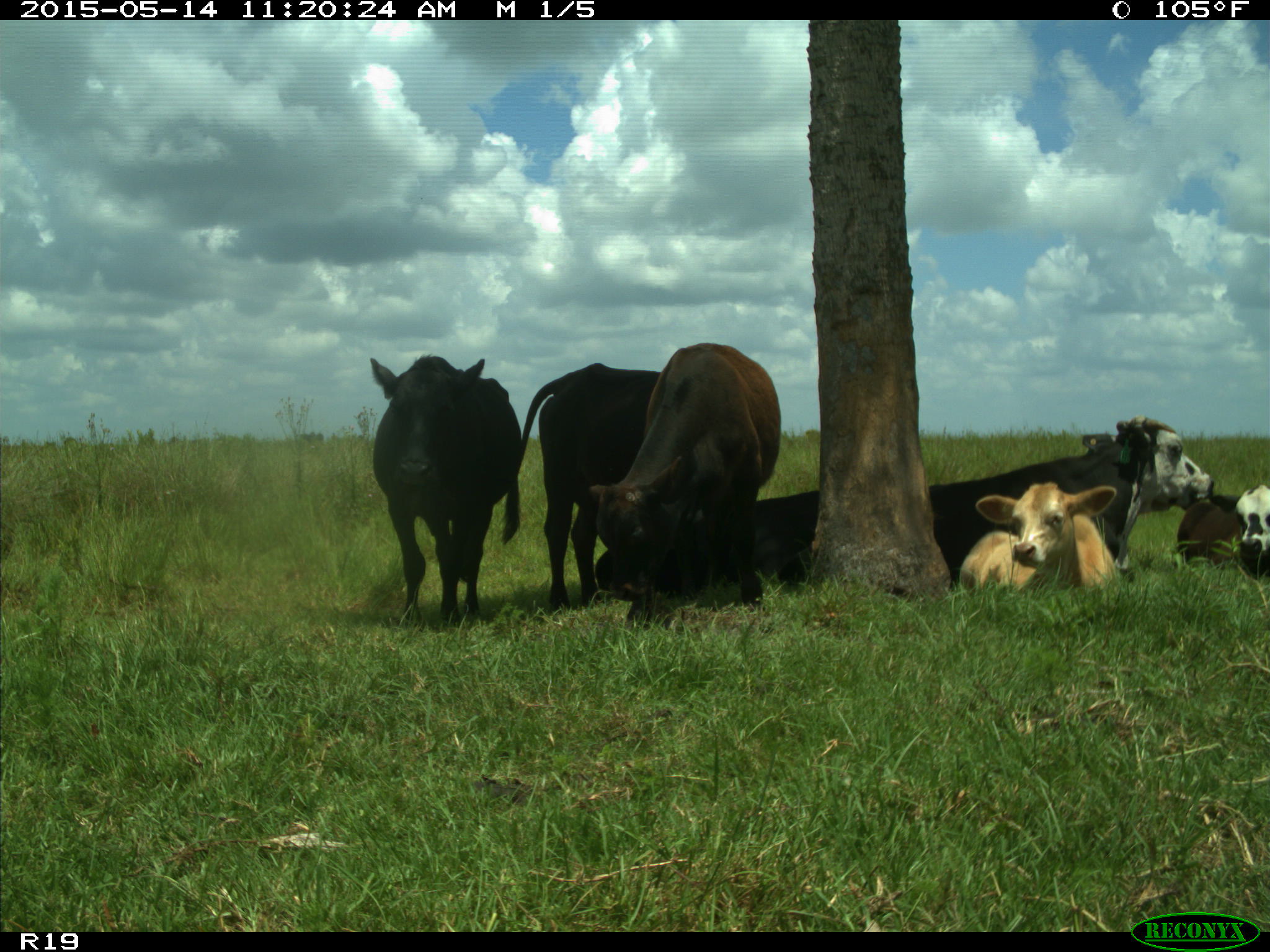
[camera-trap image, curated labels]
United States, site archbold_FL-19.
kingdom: Animalia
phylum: Chordata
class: Mammalia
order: Artiodactyla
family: Bovidae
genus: Bos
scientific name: Bos taurus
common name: domestic cow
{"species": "Bos taurus (domestic cow)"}